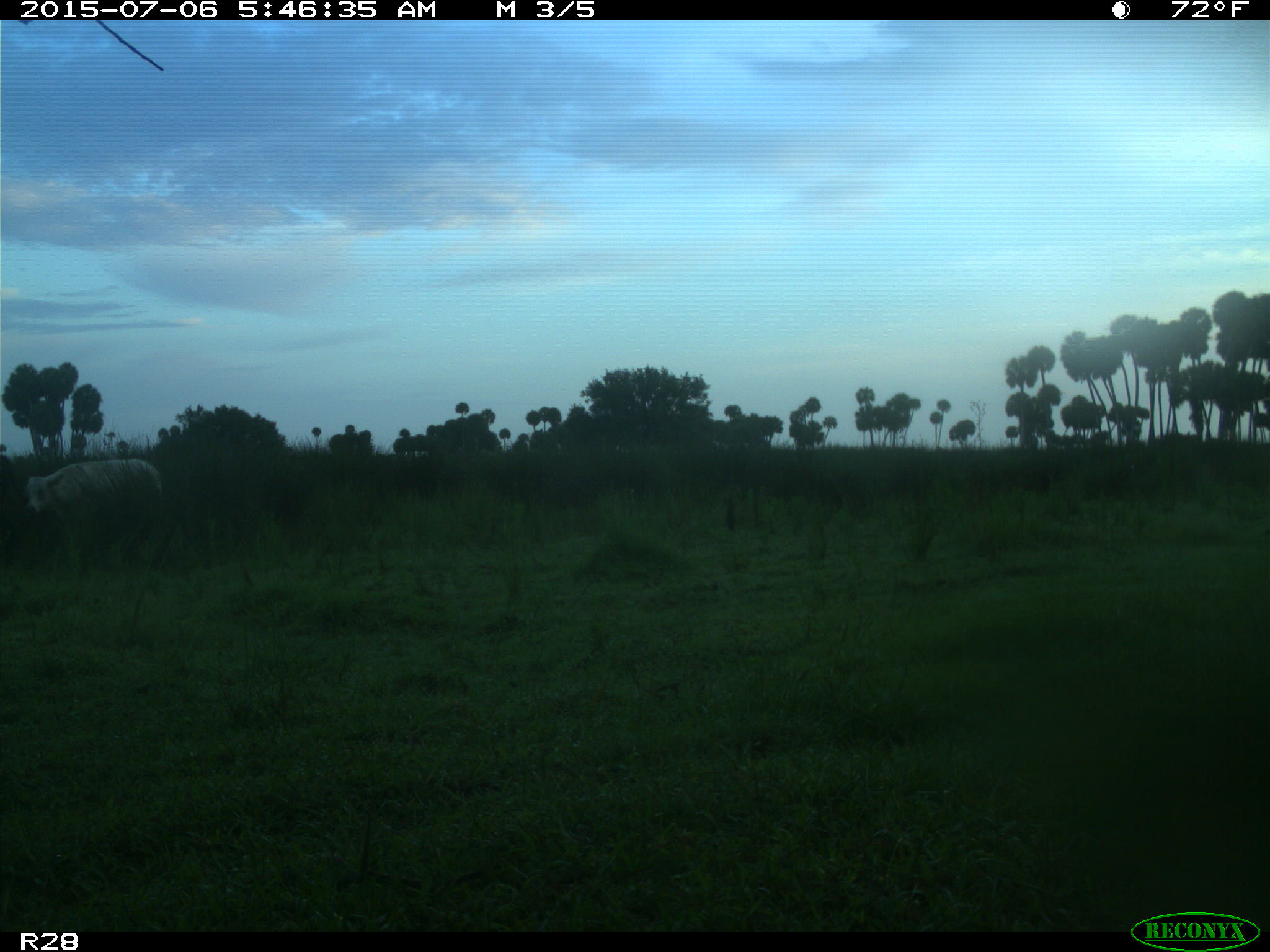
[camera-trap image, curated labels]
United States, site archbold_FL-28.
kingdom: Animalia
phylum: Chordata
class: Mammalia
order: Artiodactyla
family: Bovidae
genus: Bos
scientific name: Bos taurus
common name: domestic cow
Bos taurus (domestic cow).